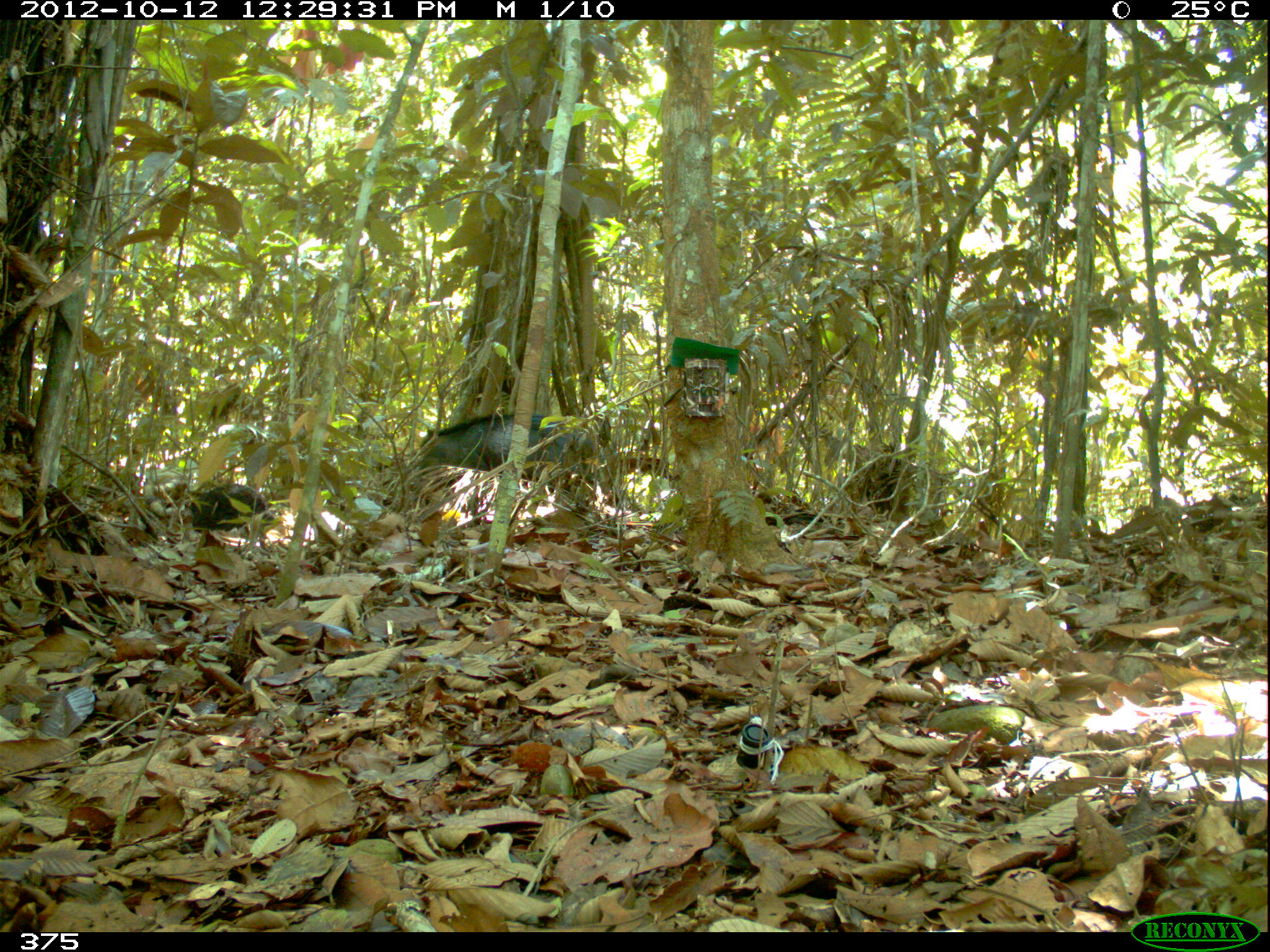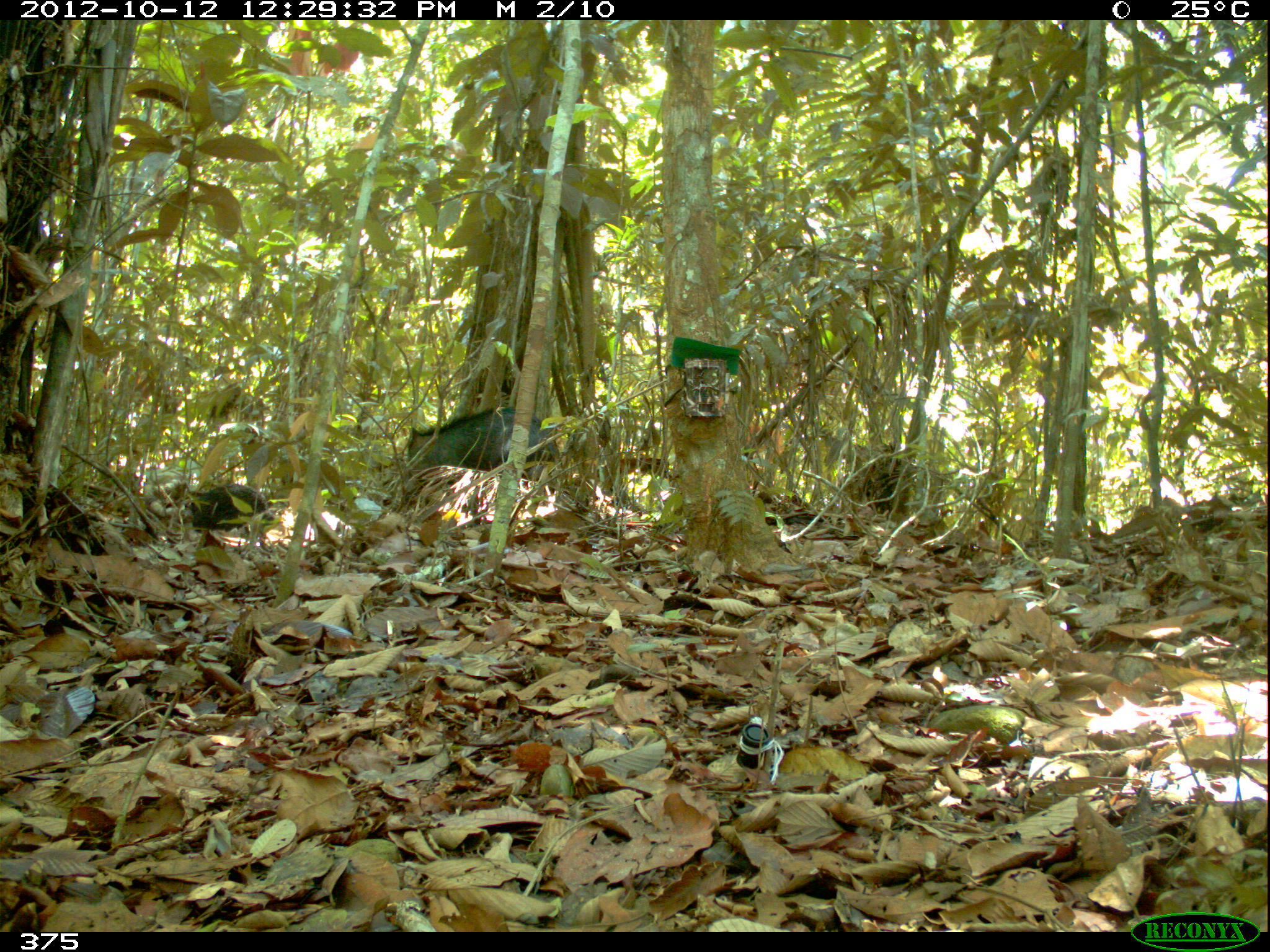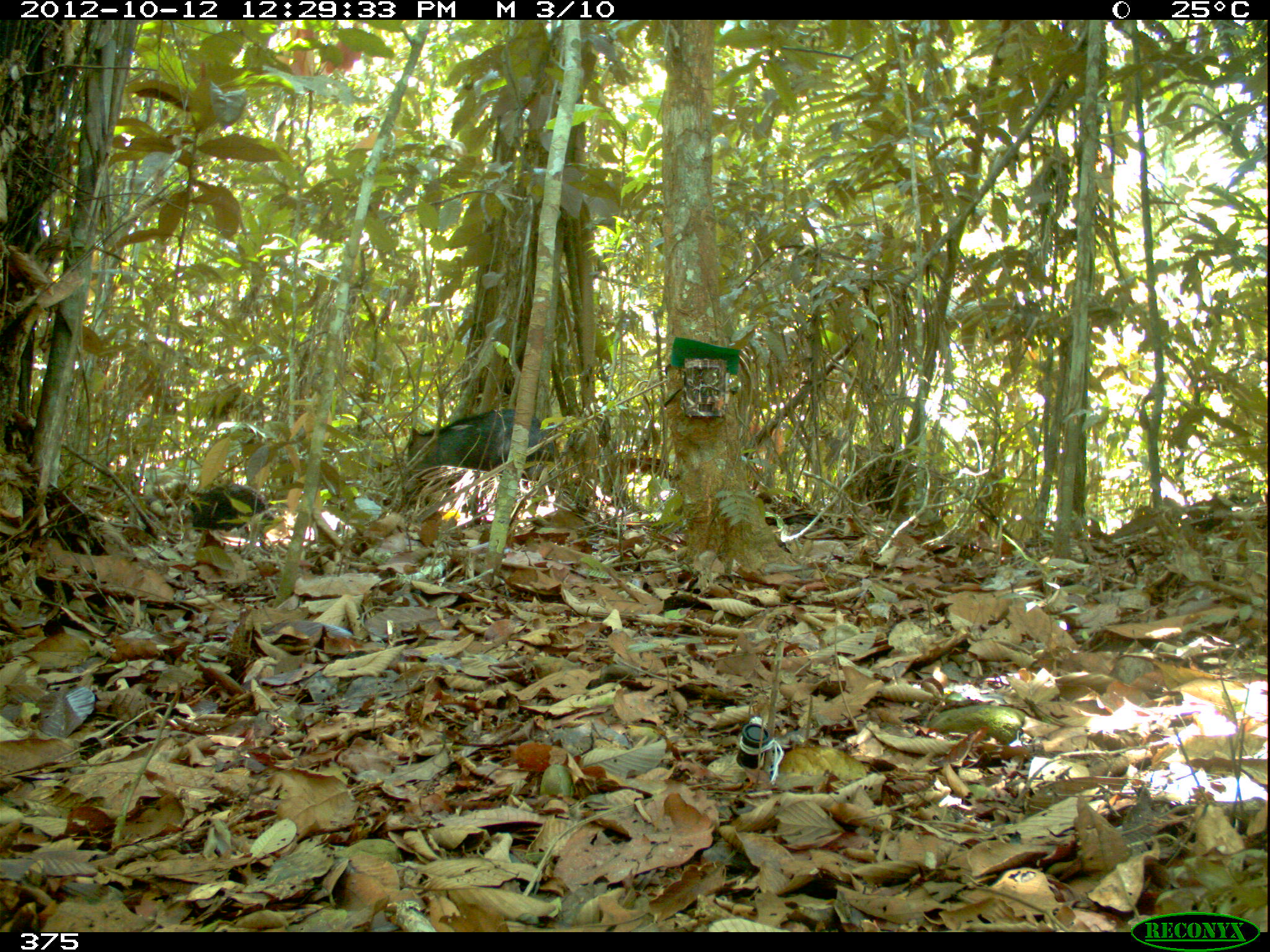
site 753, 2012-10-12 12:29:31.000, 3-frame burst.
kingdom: Animalia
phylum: Chordata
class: Mammalia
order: Artiodactyla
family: Tayassuidae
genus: Tayassu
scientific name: Tayassu pecari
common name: white-lipped peccary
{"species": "Tayassu pecari (white-lipped peccary)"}